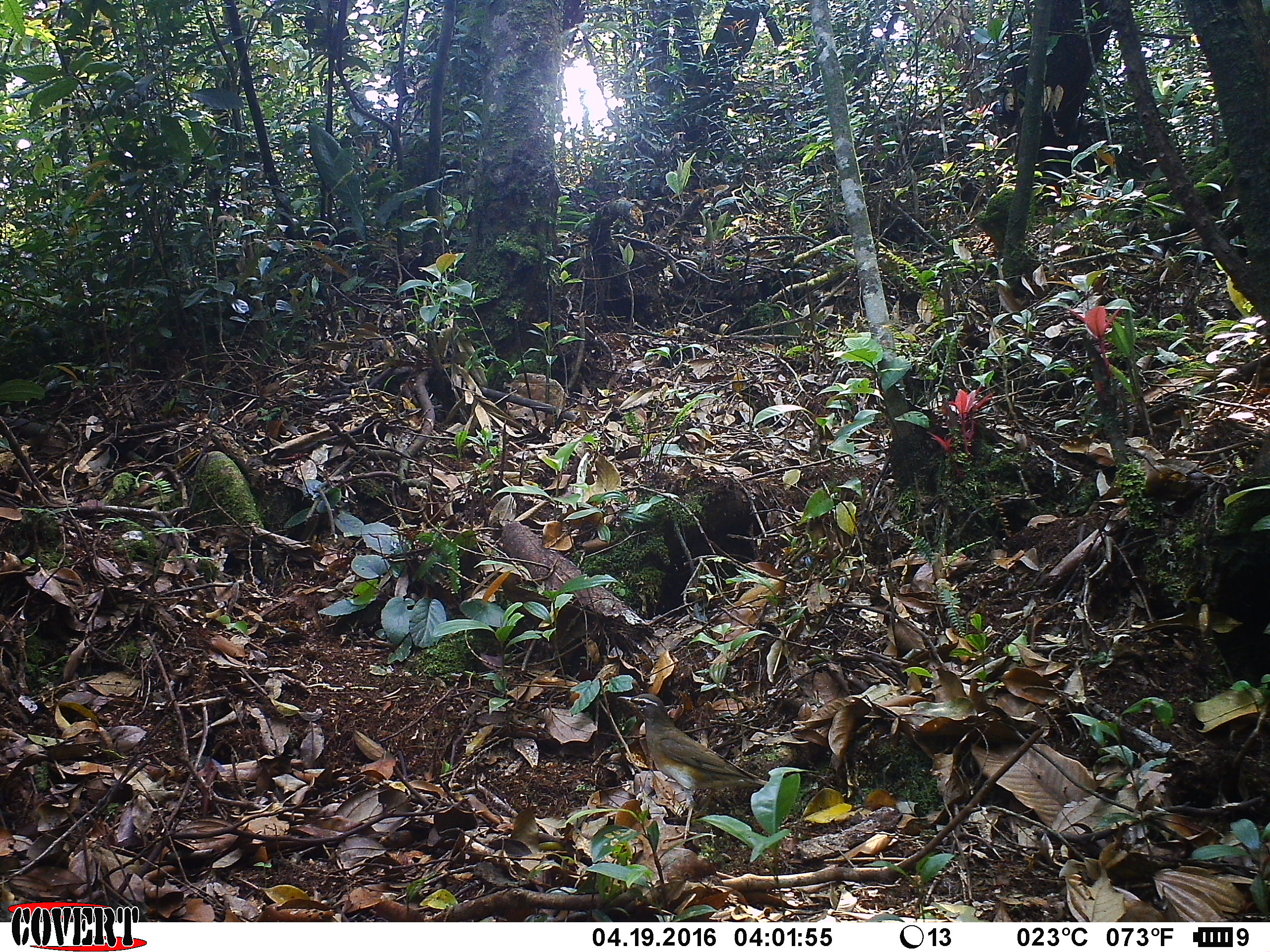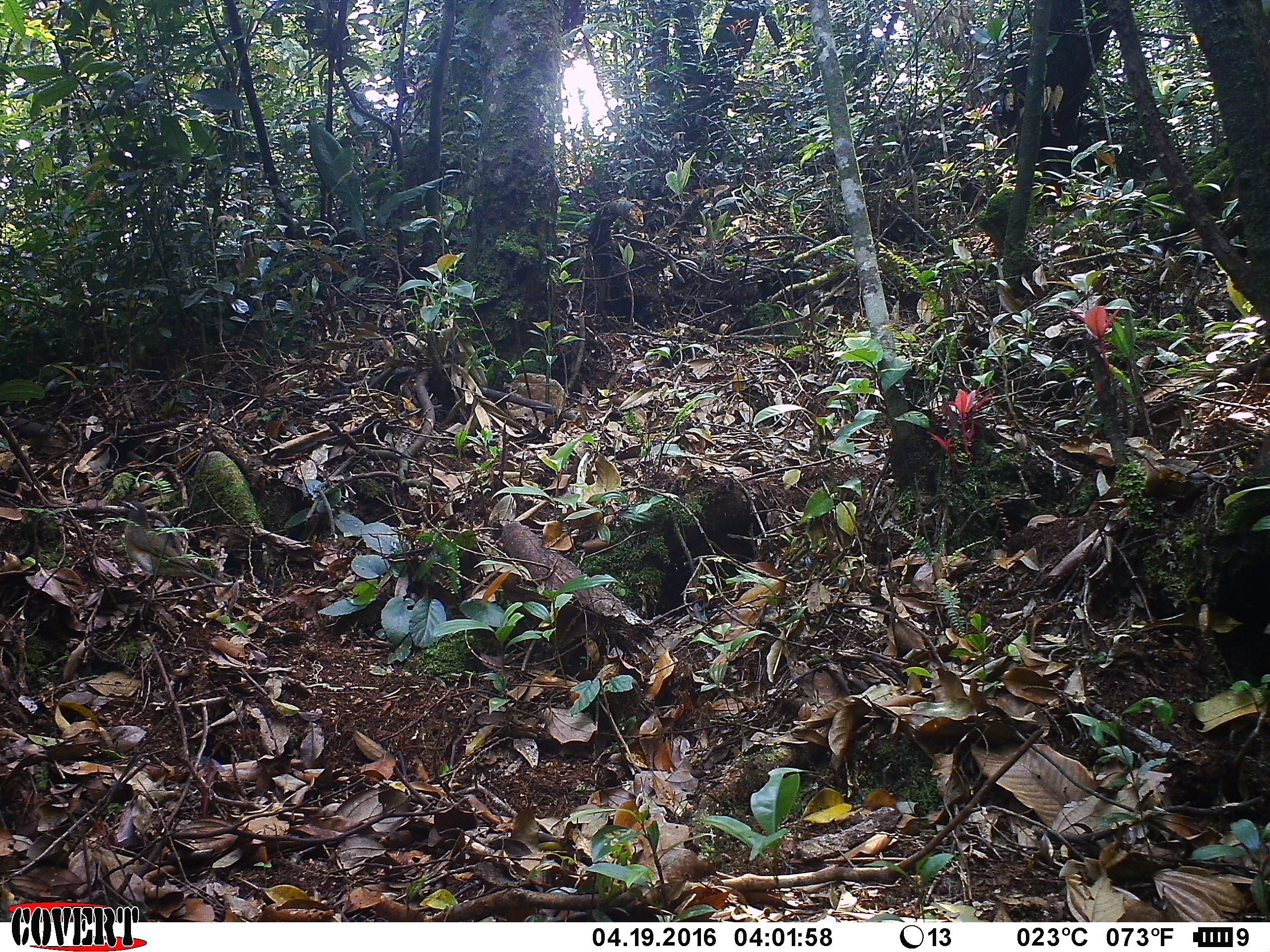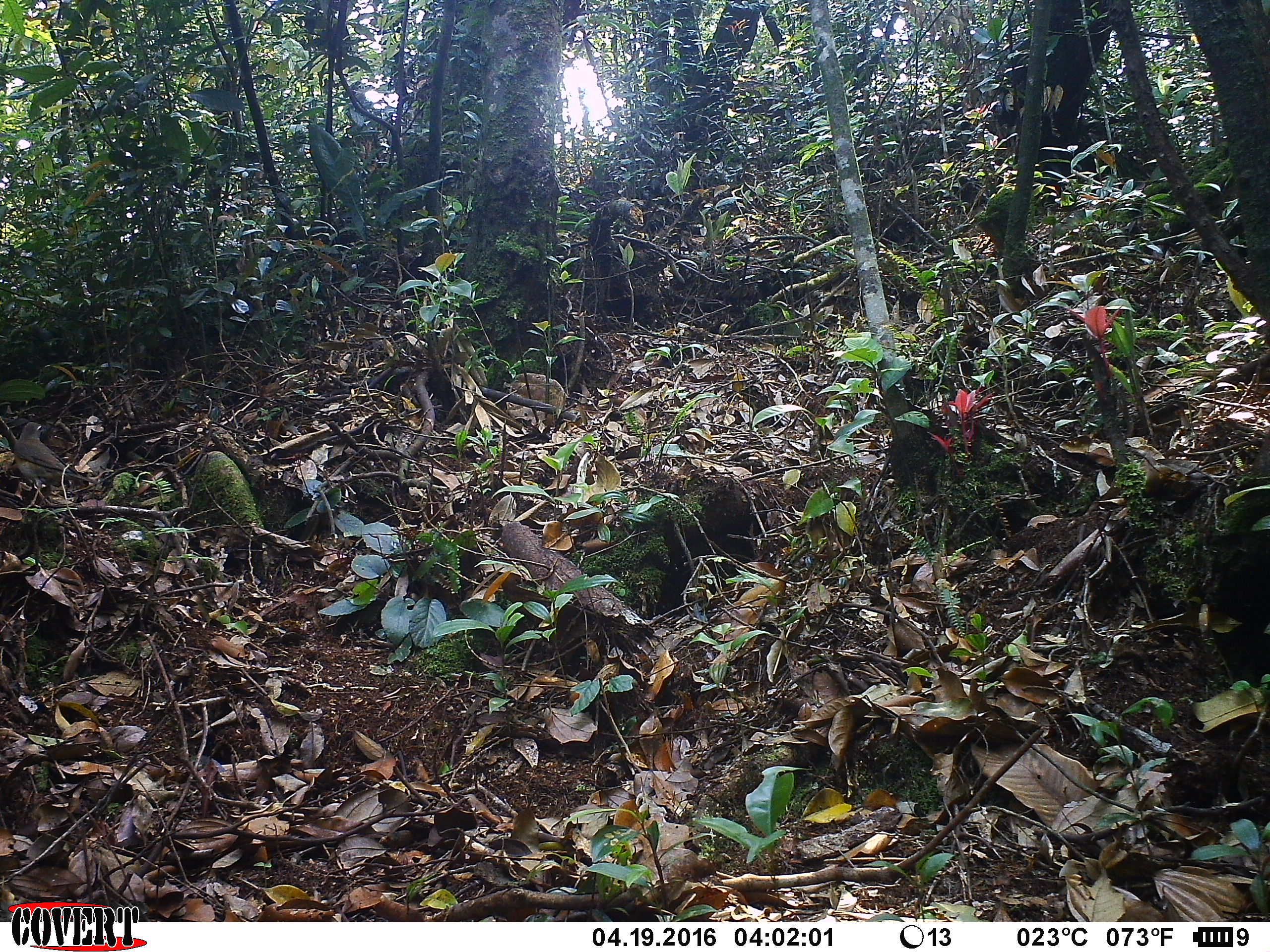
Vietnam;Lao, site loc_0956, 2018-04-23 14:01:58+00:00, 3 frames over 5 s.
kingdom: Animalia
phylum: Chordata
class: Aves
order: Passeriformes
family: Turdidae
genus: Turdus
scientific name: Turdus obscurus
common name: eyebrowed thrush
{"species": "eyebrowed thrush (Turdus obscurus)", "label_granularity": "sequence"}